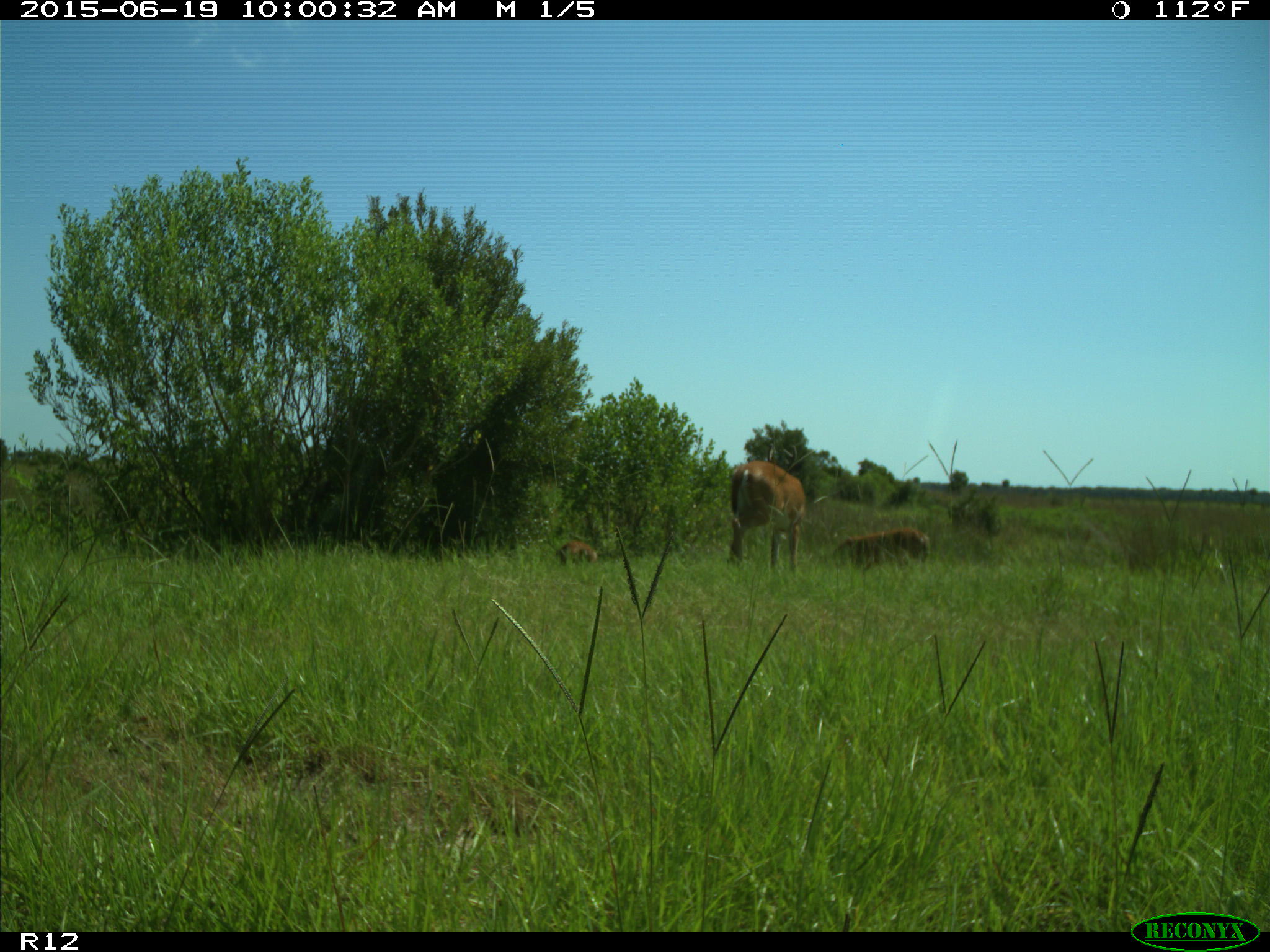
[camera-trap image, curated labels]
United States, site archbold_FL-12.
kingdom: Animalia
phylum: Chordata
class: Mammalia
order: Artiodactyla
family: Cervidae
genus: Odocoileus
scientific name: Odocoileus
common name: deer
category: unidentified deer